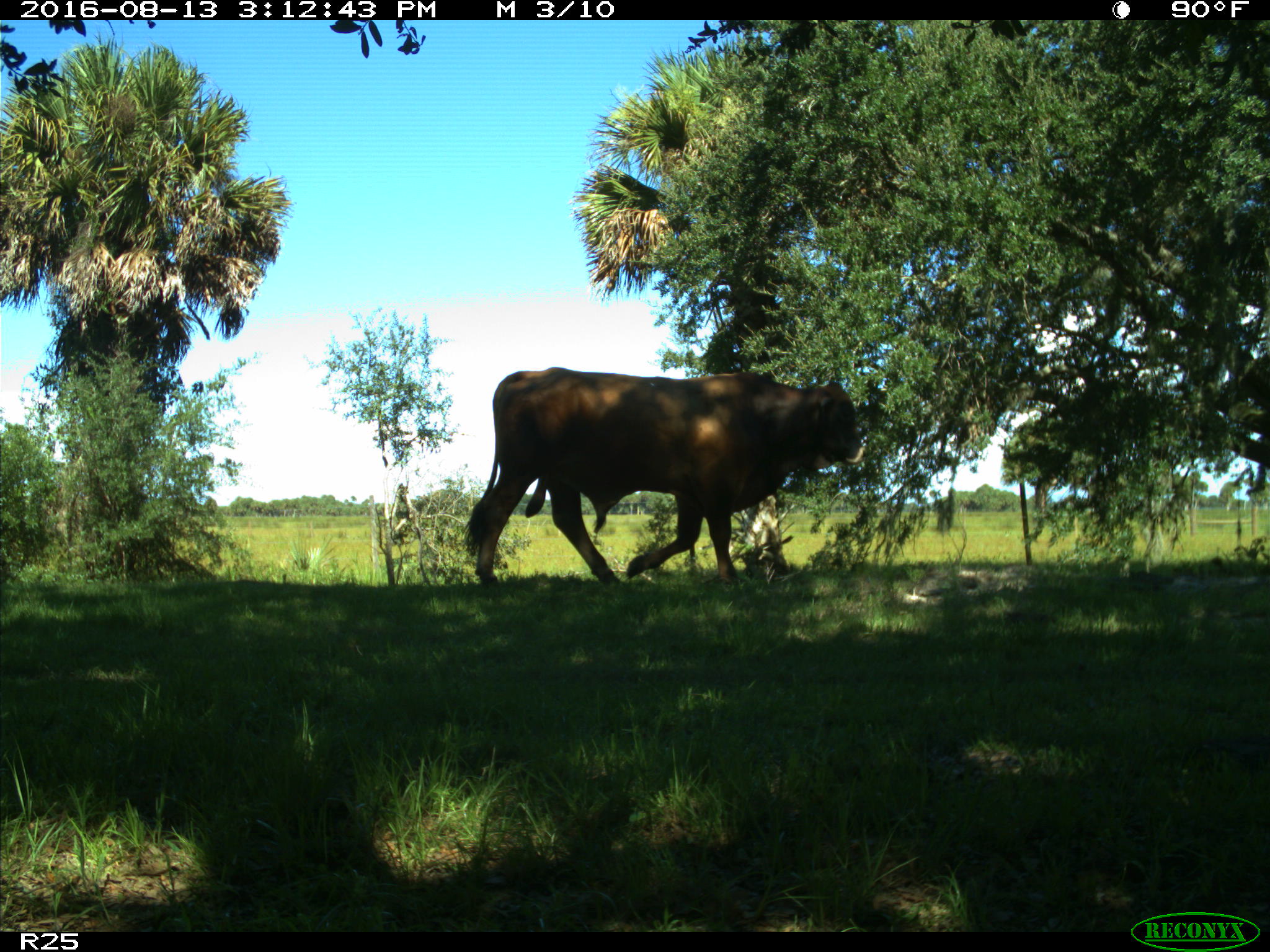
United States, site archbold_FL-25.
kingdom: Animalia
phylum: Chordata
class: Mammalia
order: Artiodactyla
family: Bovidae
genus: Bos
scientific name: Bos taurus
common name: domestic cow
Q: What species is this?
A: Bos taurus (domestic cow).